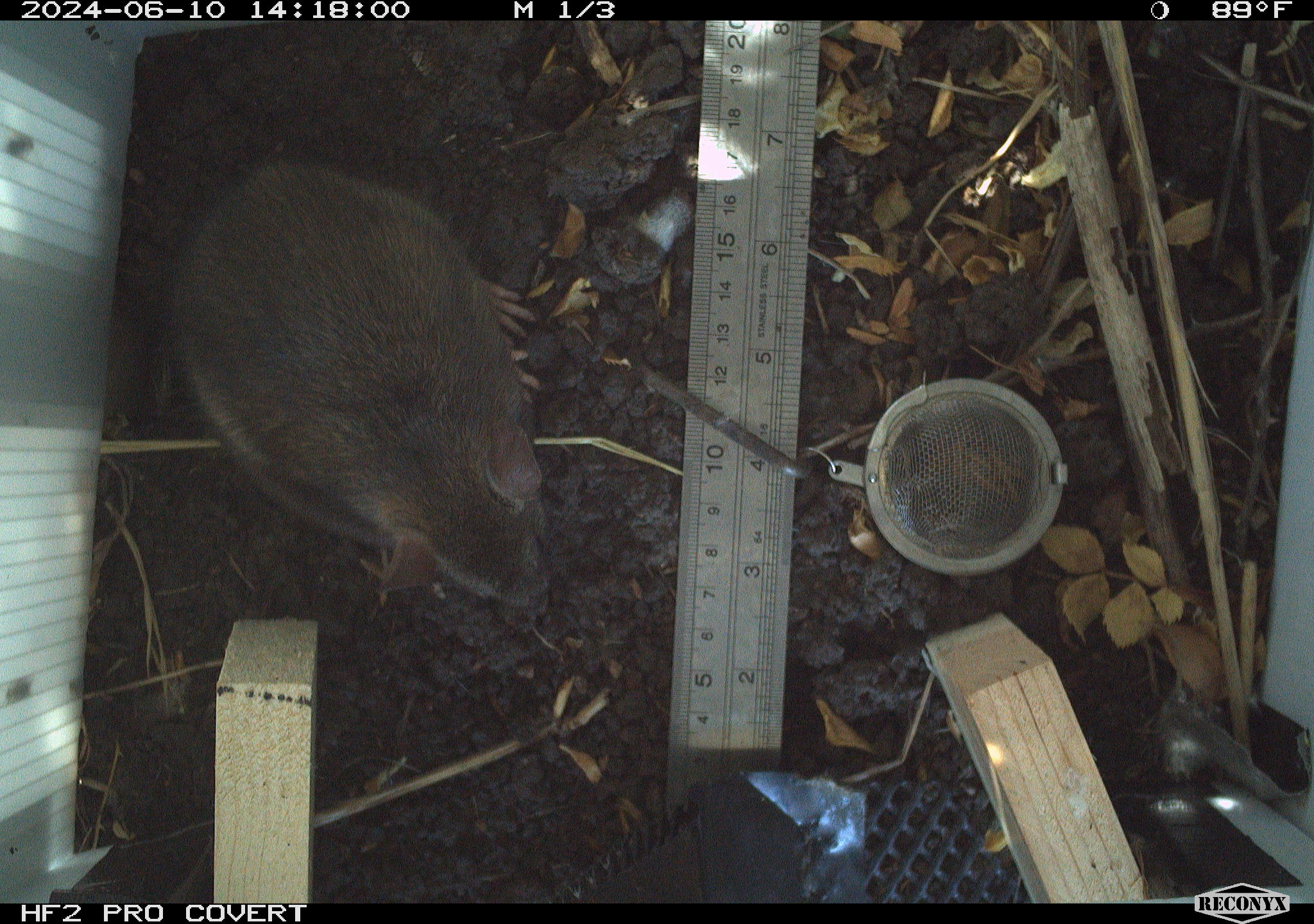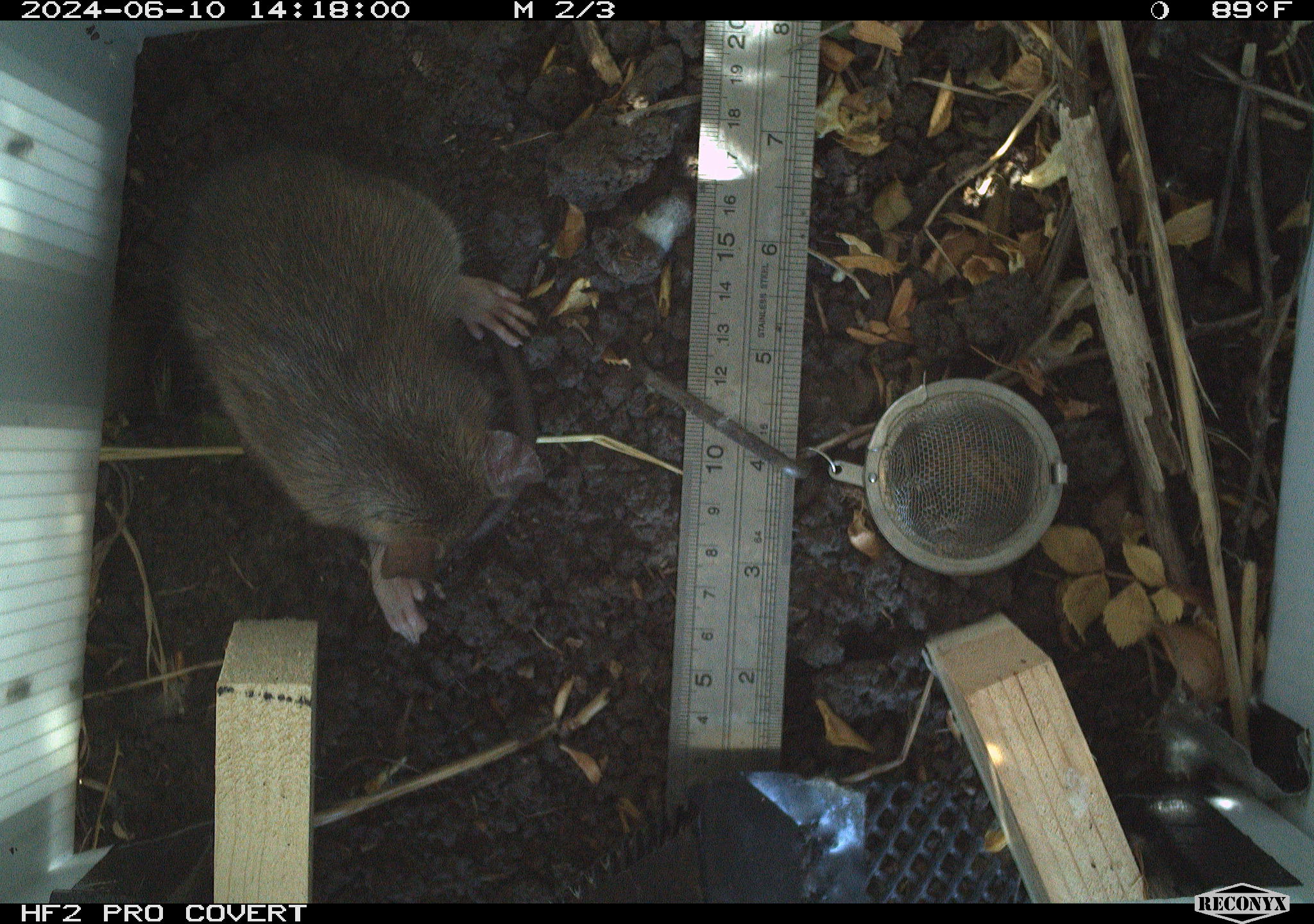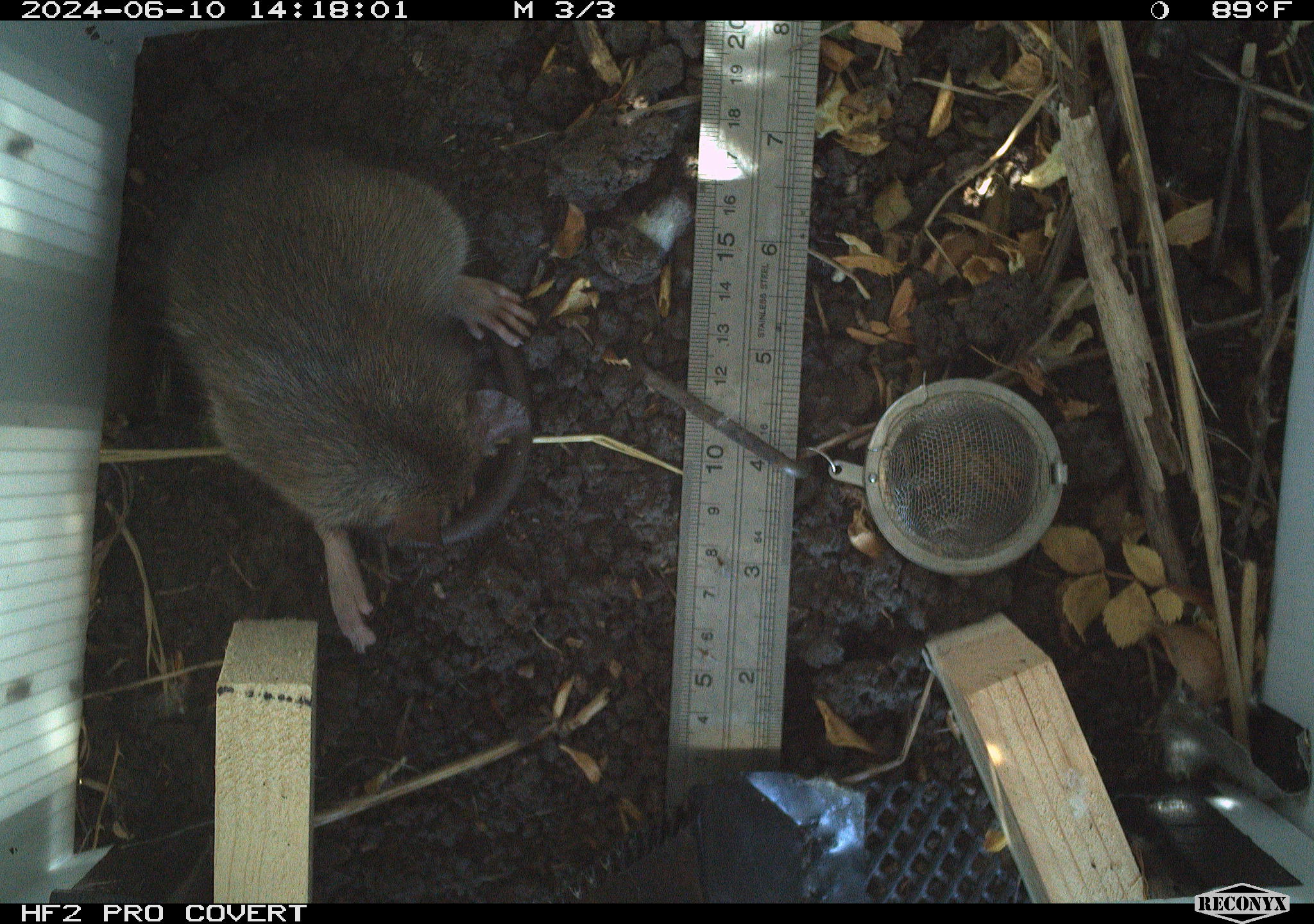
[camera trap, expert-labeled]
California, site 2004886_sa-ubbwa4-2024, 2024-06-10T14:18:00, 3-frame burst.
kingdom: Animalia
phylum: Chordata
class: Mammalia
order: Rodentia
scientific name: Rodentia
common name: woodrat or rat or mouse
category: woodrat or rat or mouse species